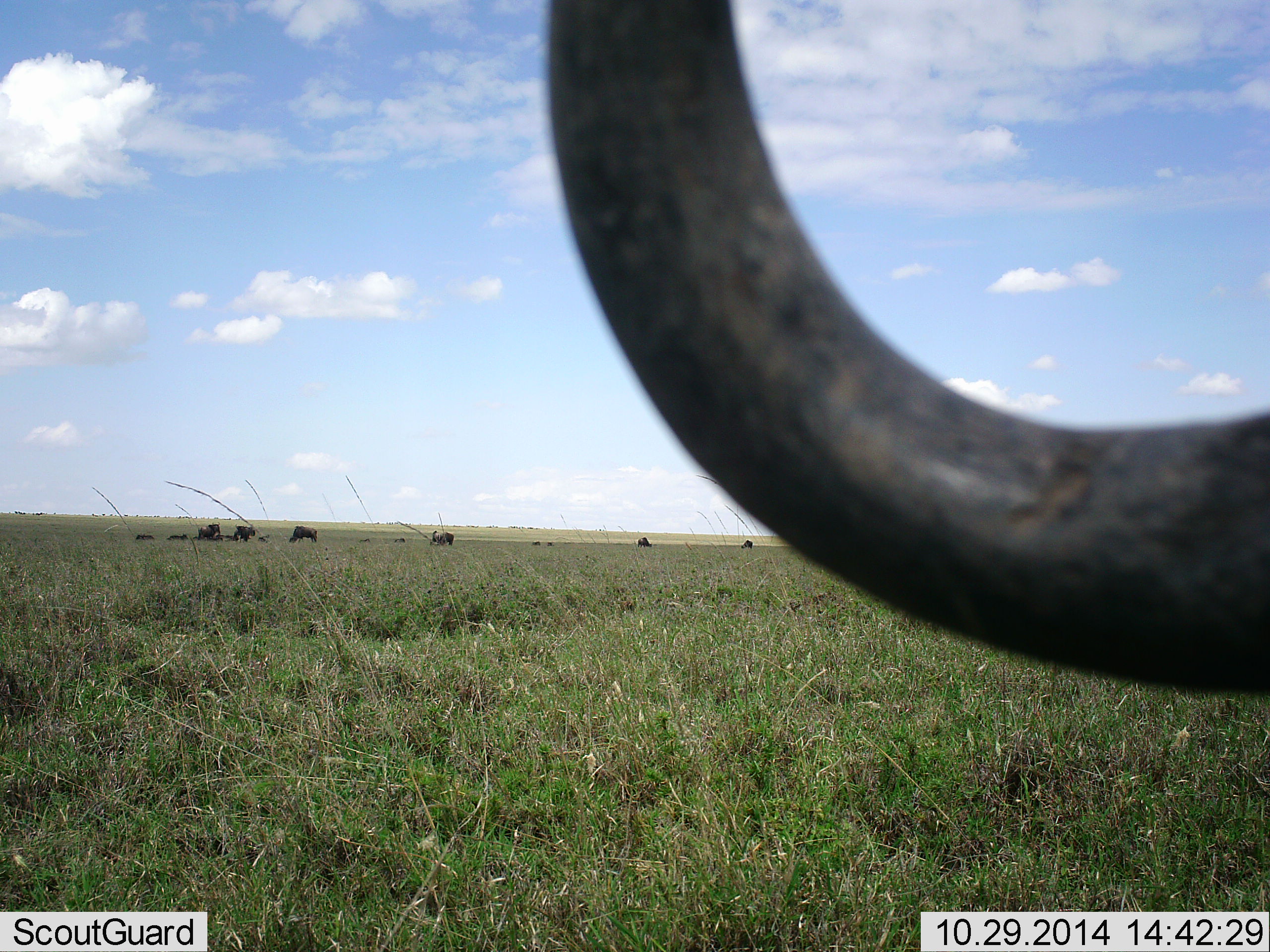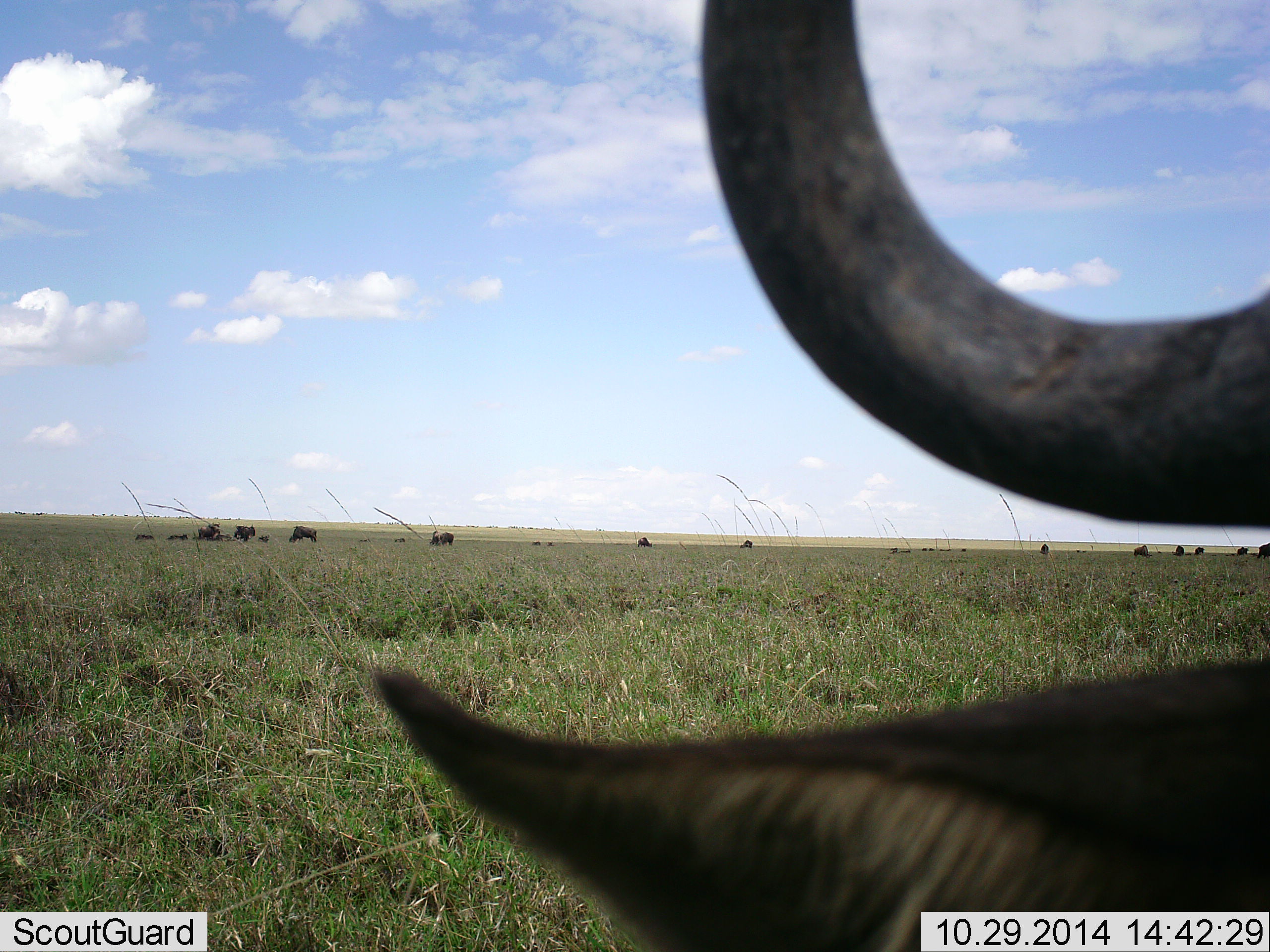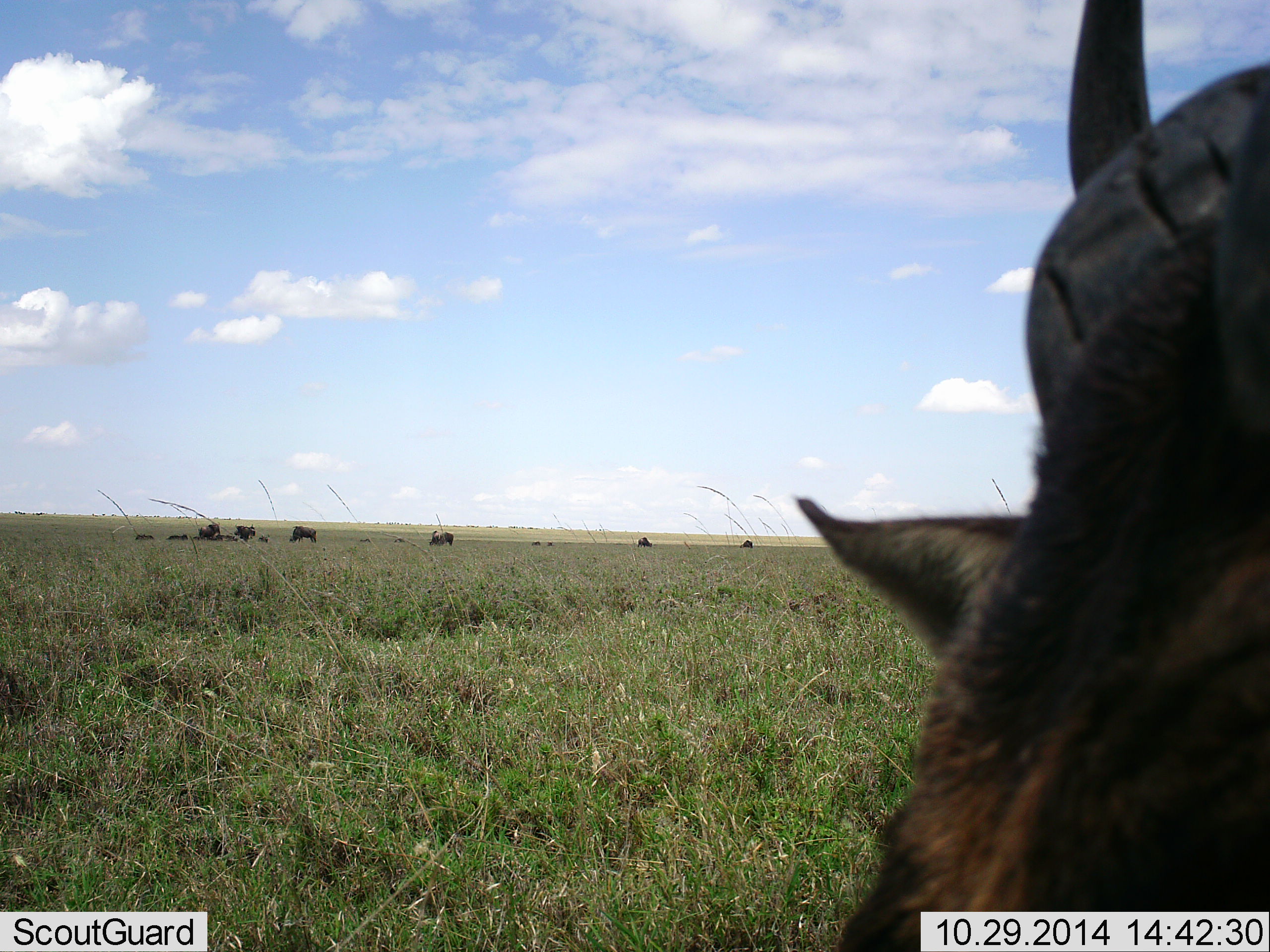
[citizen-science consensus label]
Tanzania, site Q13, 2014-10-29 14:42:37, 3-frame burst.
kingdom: Animalia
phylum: Chordata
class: Mammalia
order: Artiodactyla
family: Bovidae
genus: Connochaetes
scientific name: Connochaetes taurinus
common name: blue wildebeest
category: wildebeest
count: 11-50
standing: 60%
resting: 10%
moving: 20%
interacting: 0%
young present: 0%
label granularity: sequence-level